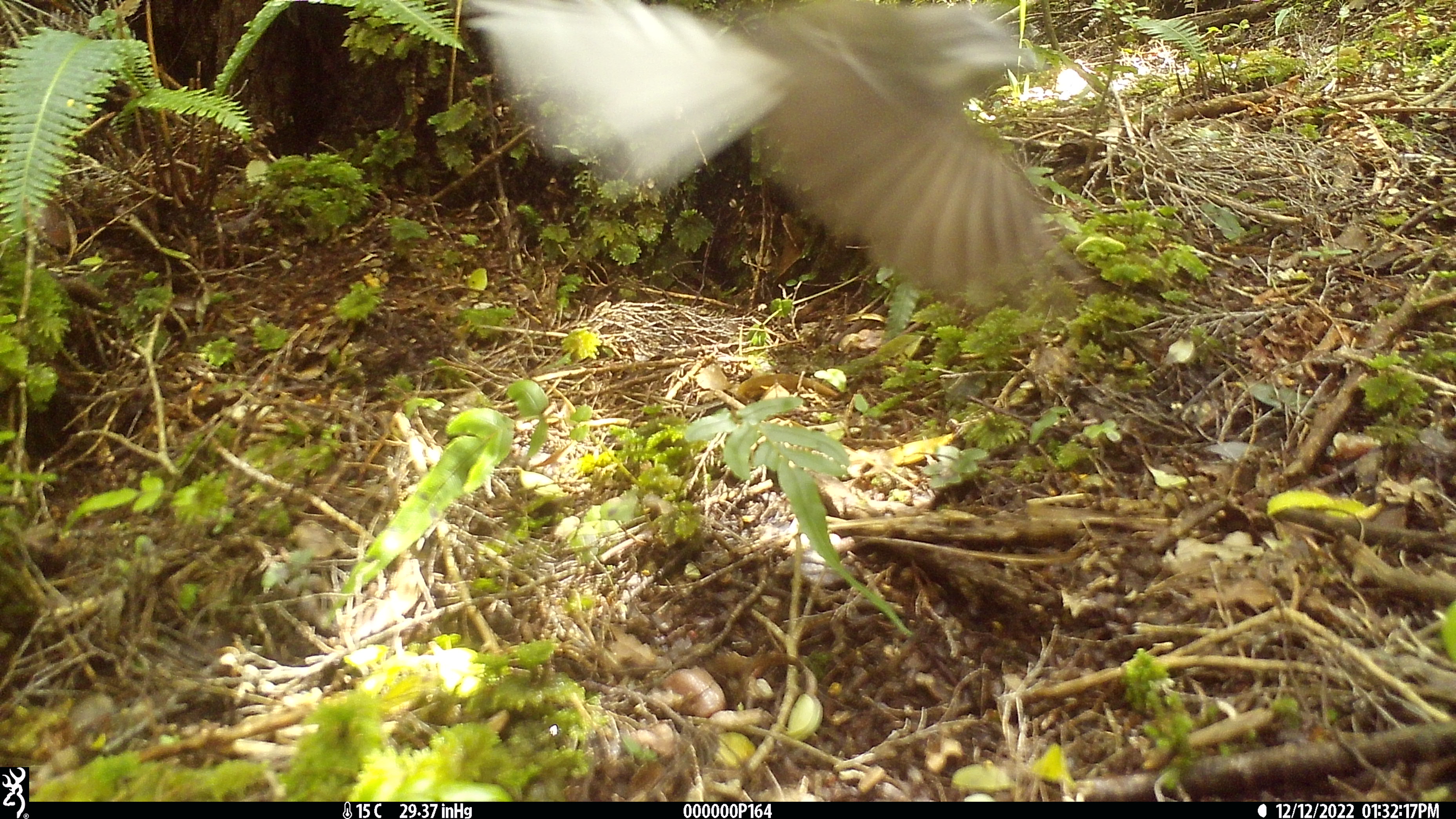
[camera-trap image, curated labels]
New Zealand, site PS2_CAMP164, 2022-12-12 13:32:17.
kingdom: Animalia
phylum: Chordata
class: Aves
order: Passeriformes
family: Rhipiduridae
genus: Rhipidura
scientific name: Rhipidura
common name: fantails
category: fantail